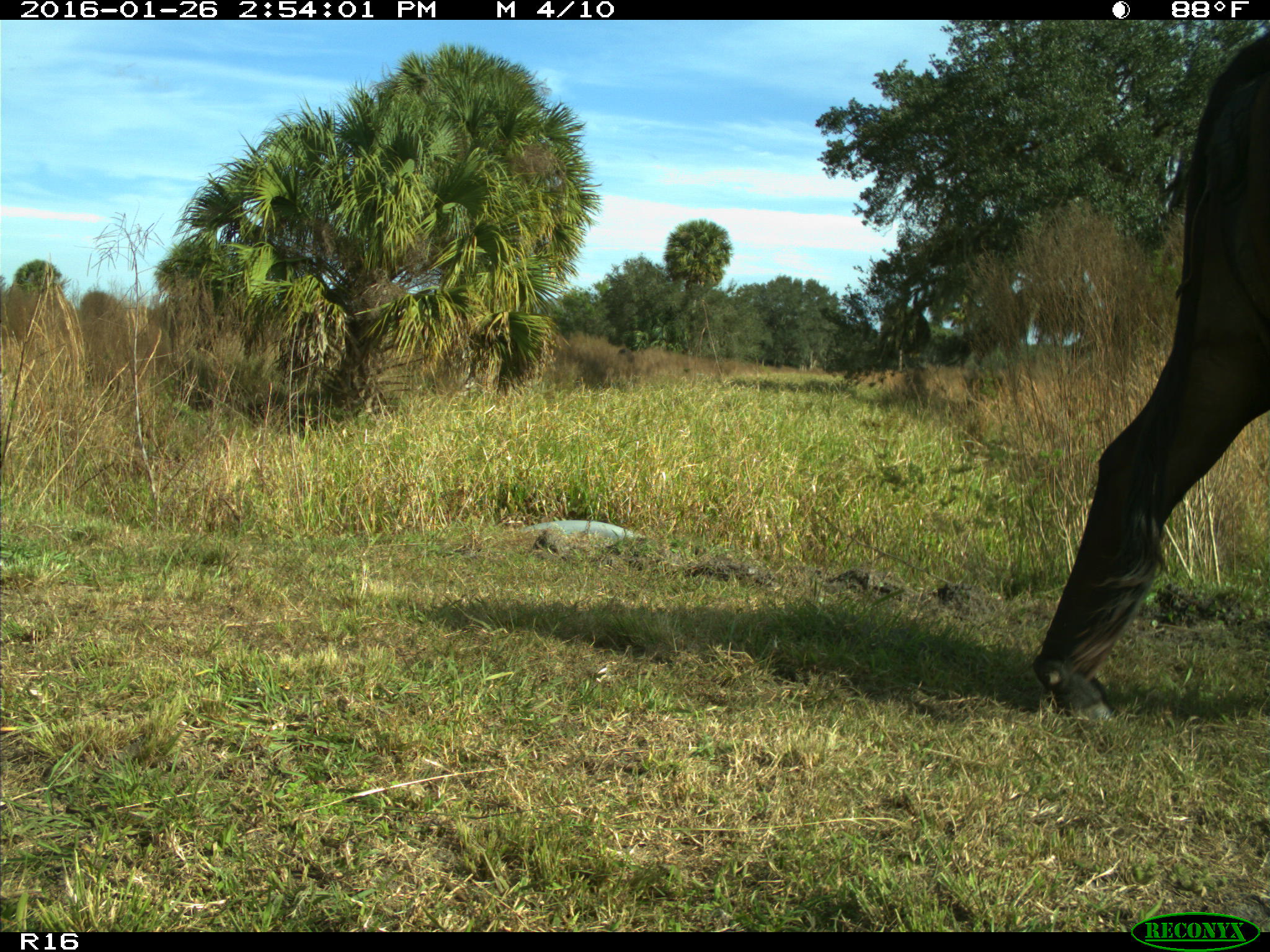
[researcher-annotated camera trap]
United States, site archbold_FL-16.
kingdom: Animalia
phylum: Chordata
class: Mammalia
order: Artiodactyla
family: Bovidae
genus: Bos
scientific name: Bos taurus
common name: domestic cow